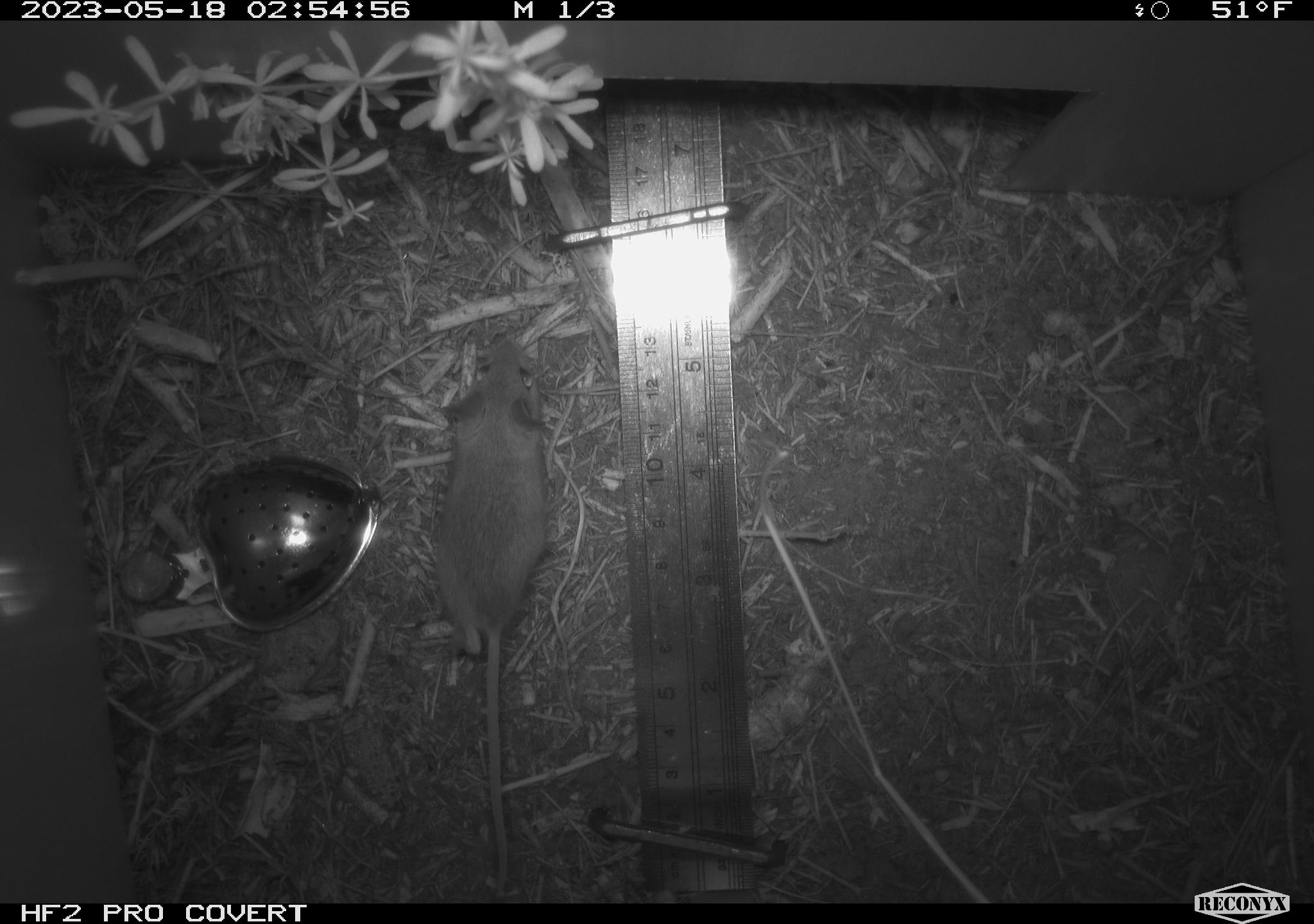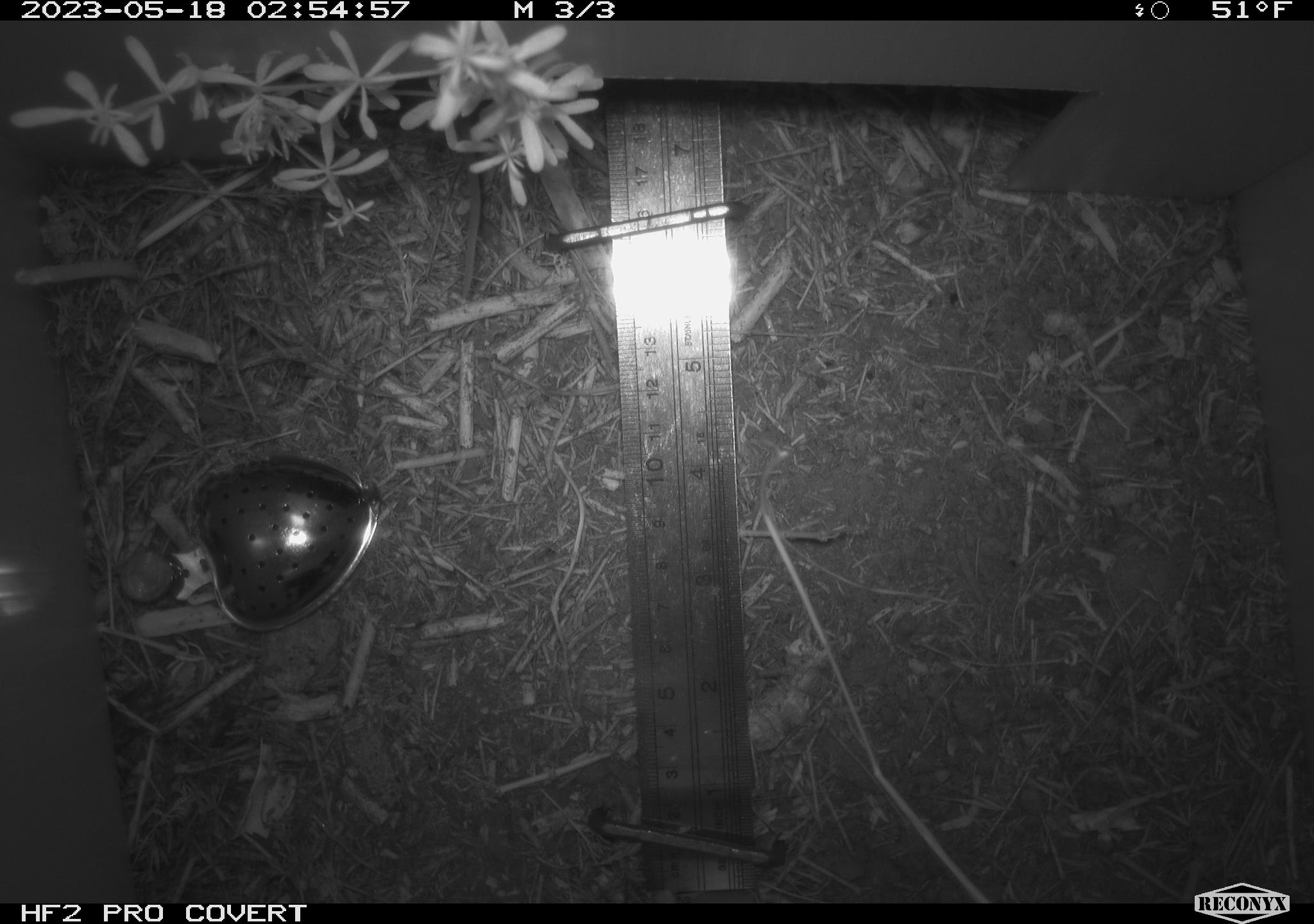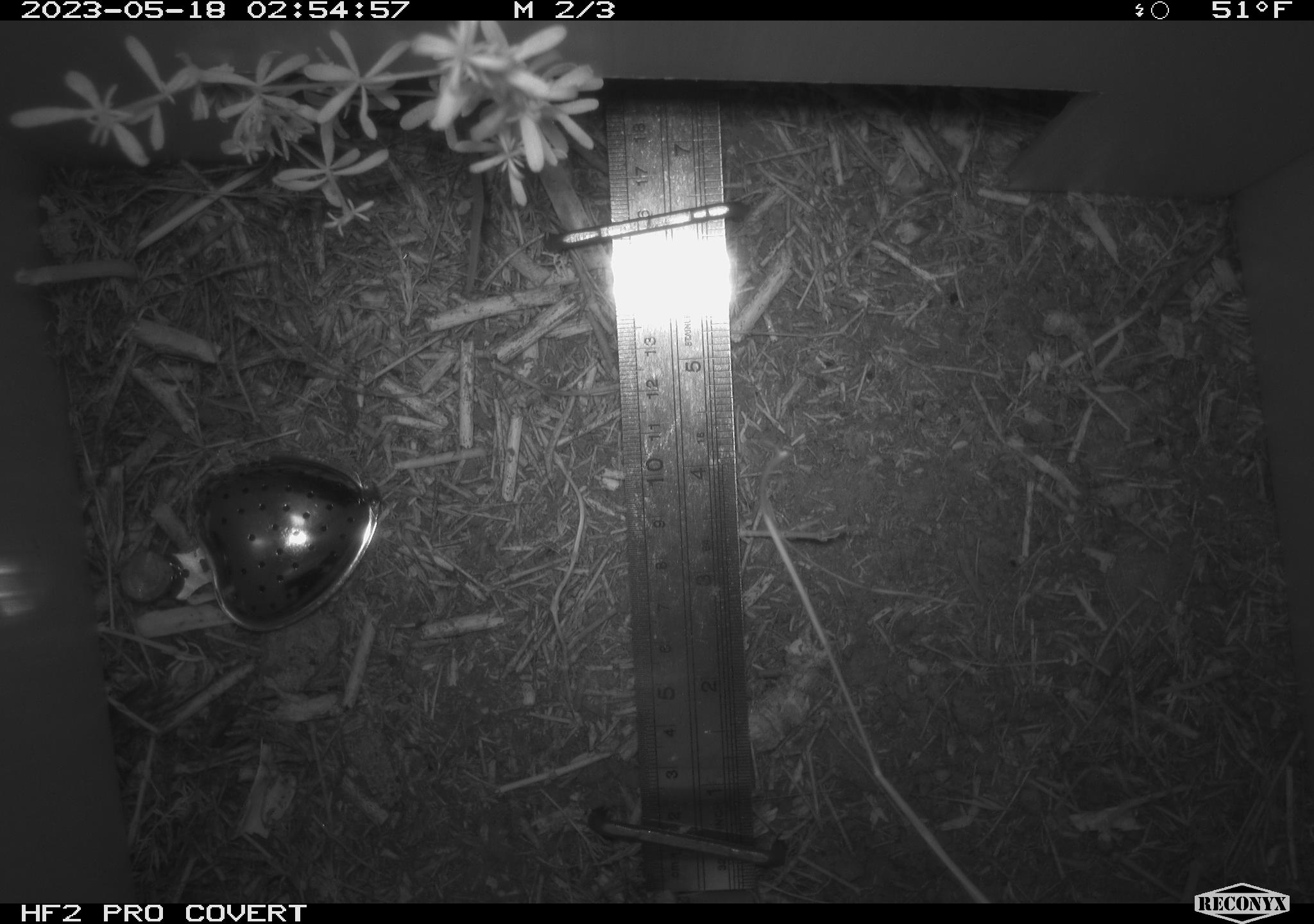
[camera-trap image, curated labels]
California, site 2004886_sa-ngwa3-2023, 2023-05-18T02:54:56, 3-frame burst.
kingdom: Animalia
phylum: Chordata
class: Mammalia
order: Rodentia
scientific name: Rodentia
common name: mouse species